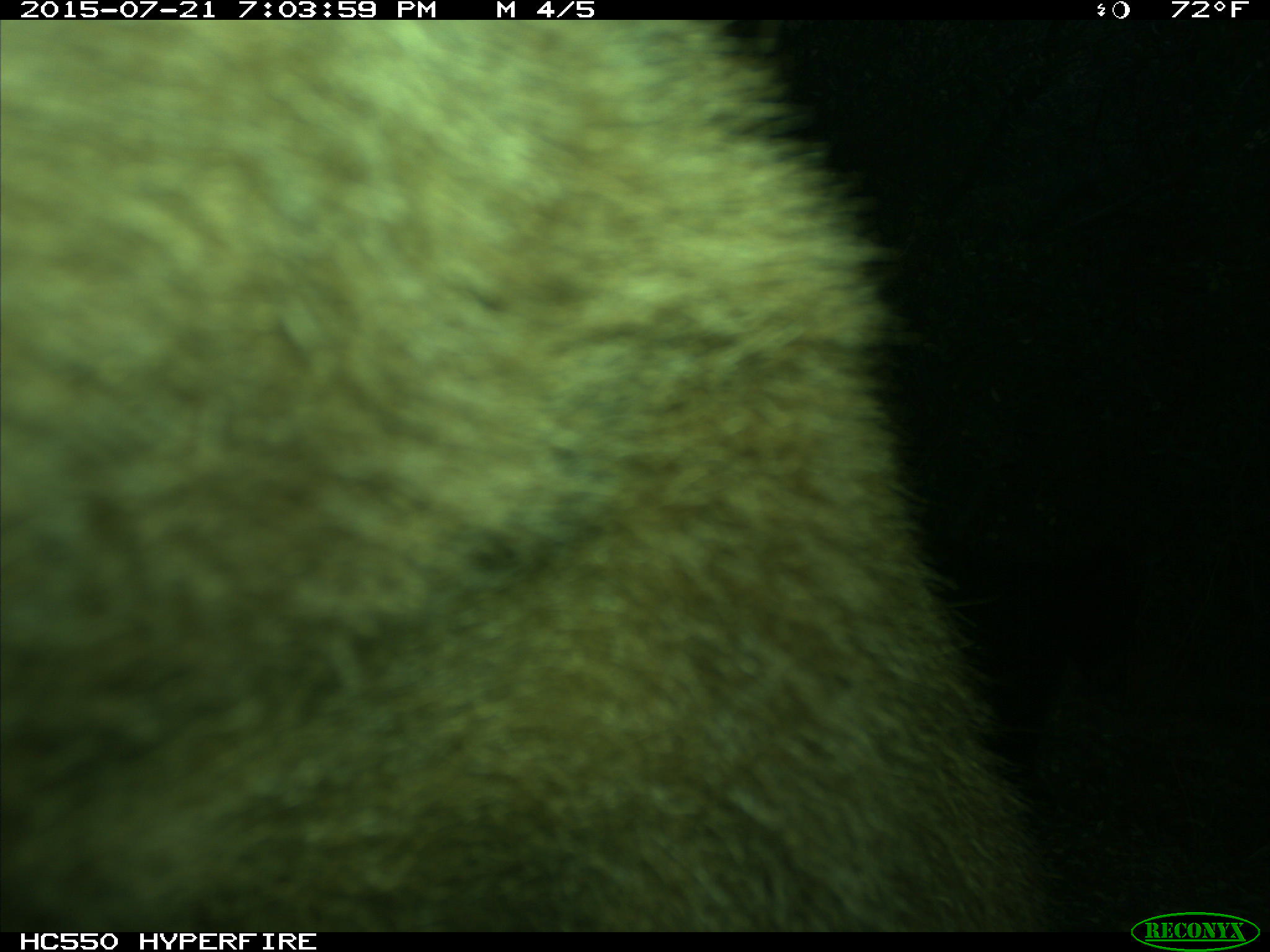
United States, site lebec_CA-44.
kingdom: Animalia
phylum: Chordata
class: Mammalia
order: Carnivora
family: Ursidae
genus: Ursus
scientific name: Ursus americanus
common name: american black bear